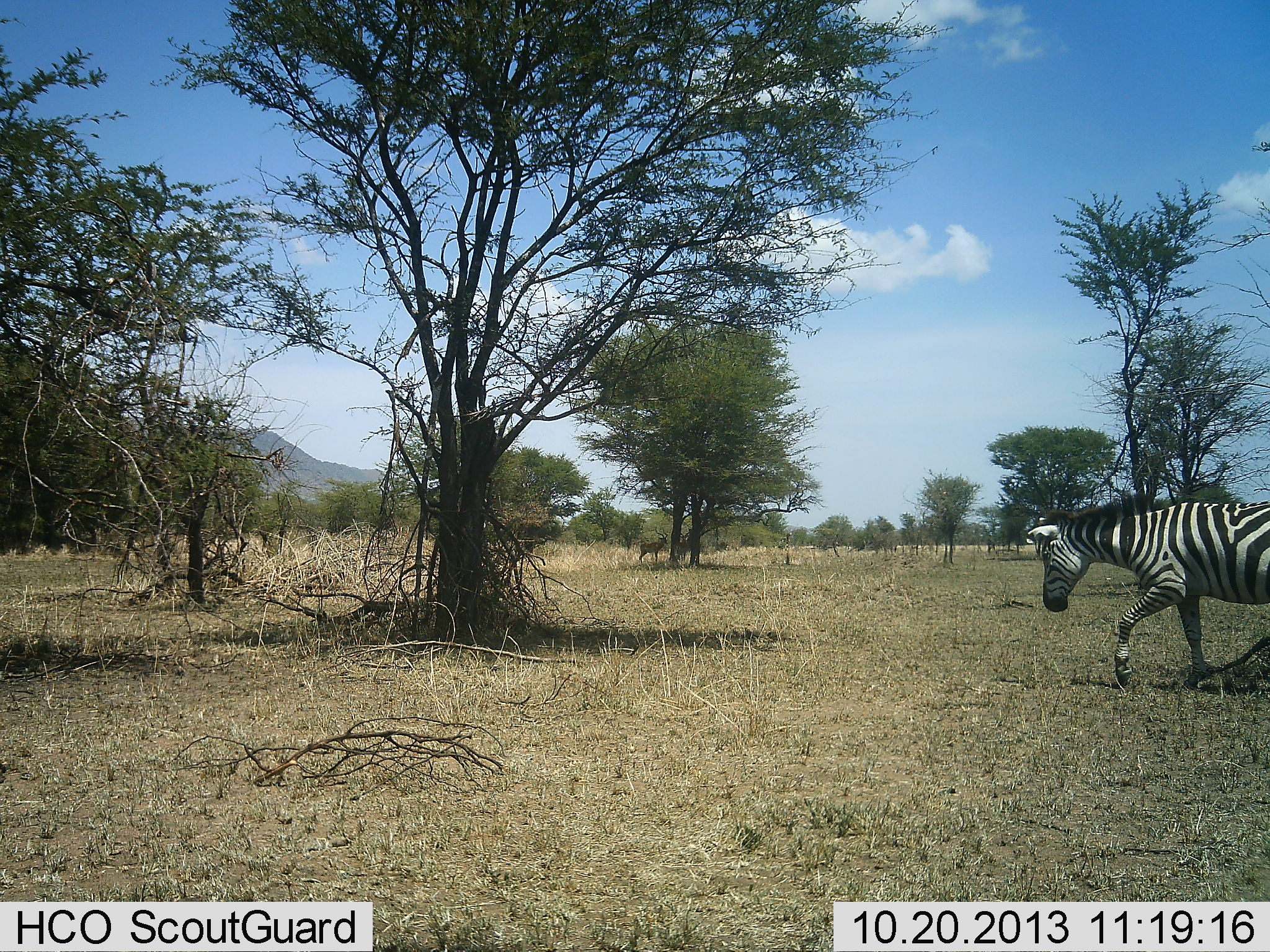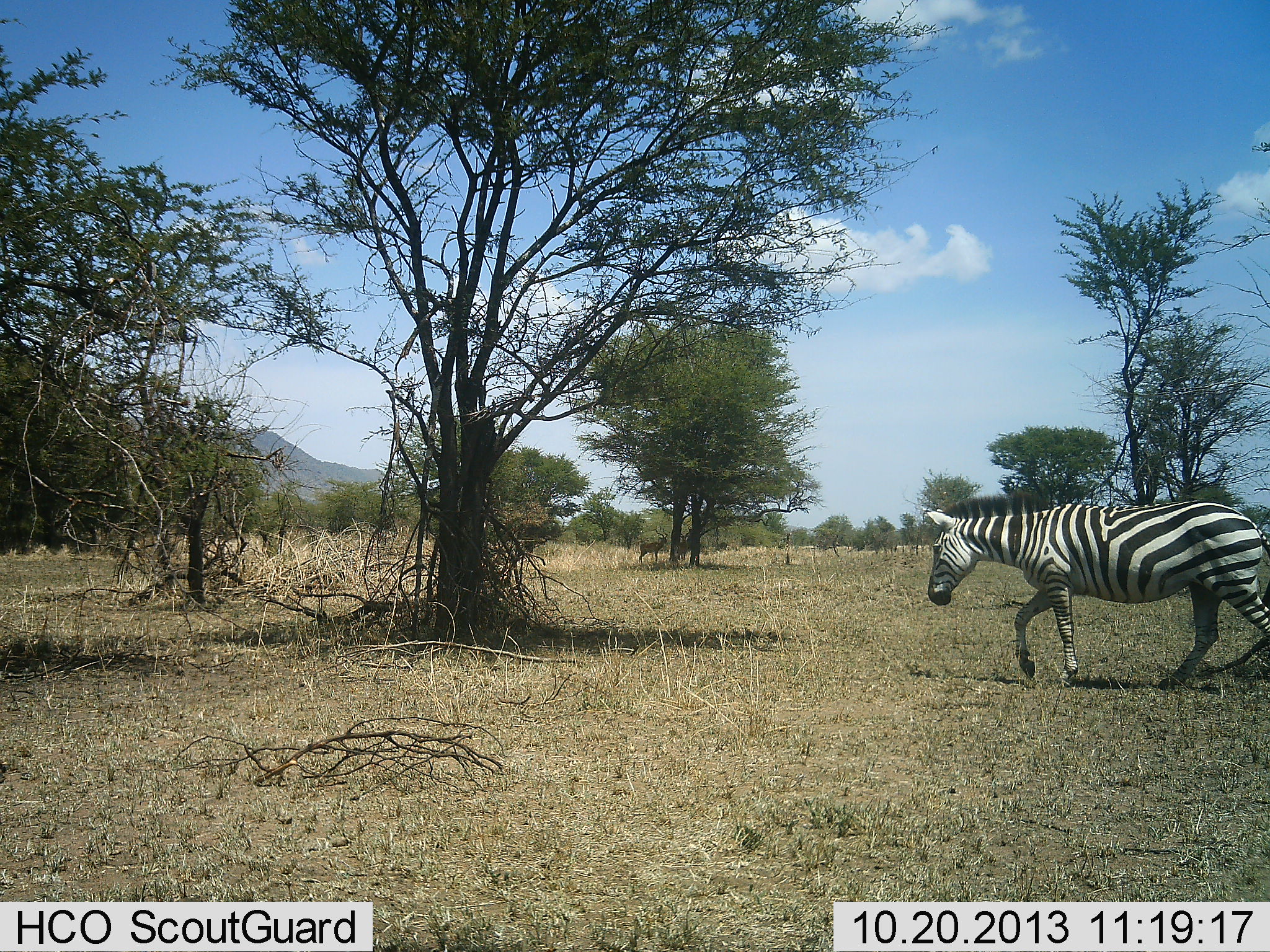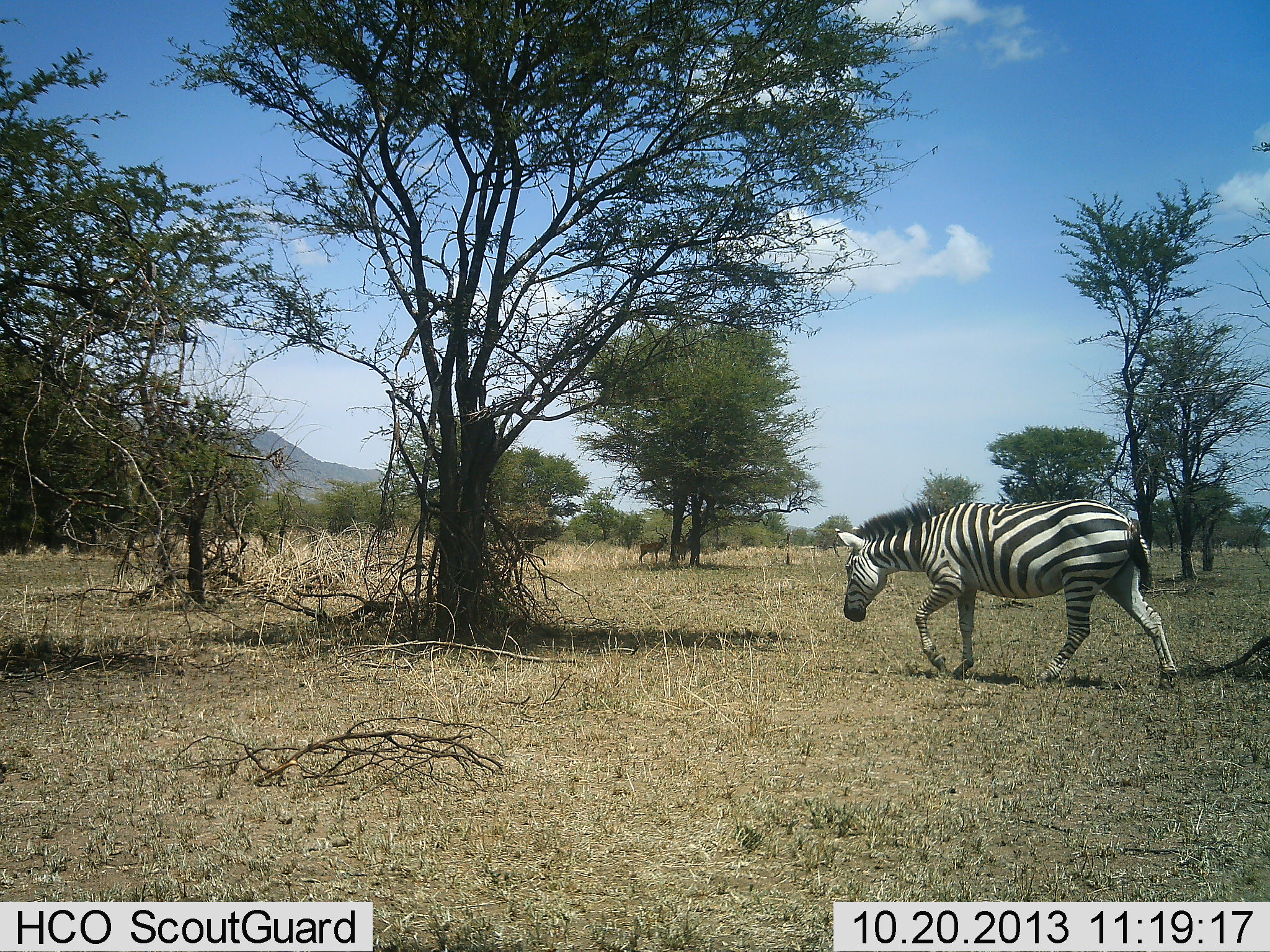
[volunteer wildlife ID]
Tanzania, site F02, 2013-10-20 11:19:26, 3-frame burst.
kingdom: Animalia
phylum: Chordata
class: Mammalia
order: Perissodactyla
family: Equidae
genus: Equus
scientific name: Equus quagga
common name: plains zebra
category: zebra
Zebra (plains zebra) (Equus quagga), count 1. Behavior (volunteer vote fractions): standing 9%, resting 0%, moving 100%, interacting 0%. Young present (vote fraction): 0%. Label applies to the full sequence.